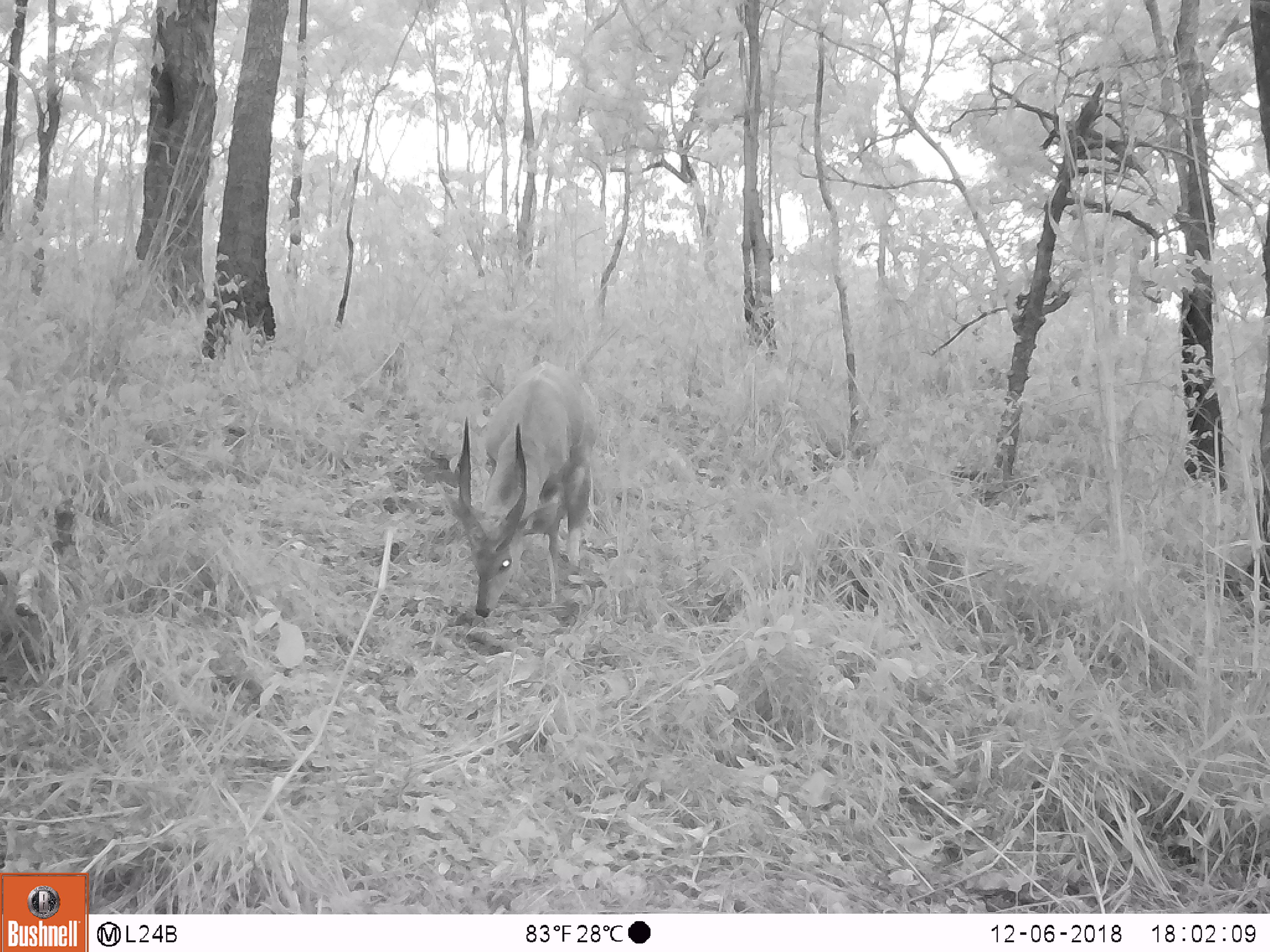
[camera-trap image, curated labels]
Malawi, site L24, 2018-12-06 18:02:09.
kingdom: Animalia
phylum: Chordata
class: Mammalia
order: Artiodactyla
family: Bovidae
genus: Tragelaphus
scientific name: Tragelaphus sylvaticus sylvaticus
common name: cape bushbuck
Cape bushbuck (Tragelaphus sylvaticus sylvaticus), count 1.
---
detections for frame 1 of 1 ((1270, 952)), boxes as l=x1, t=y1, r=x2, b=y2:
cape bushbuck: l=442, t=354, r=624, b=622